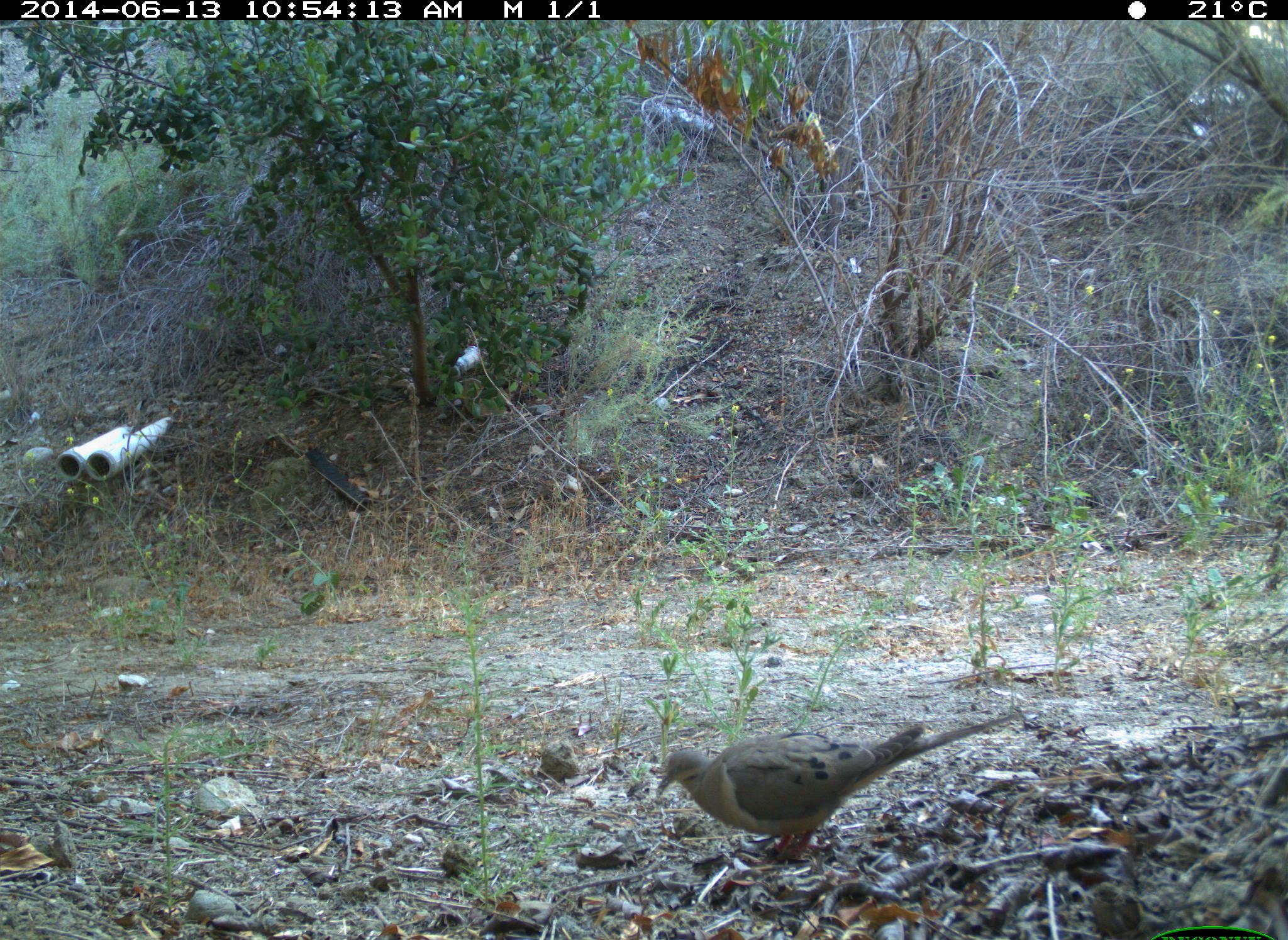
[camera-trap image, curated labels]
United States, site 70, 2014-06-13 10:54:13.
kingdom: Animalia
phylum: Chordata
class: Aves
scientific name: Aves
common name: bird